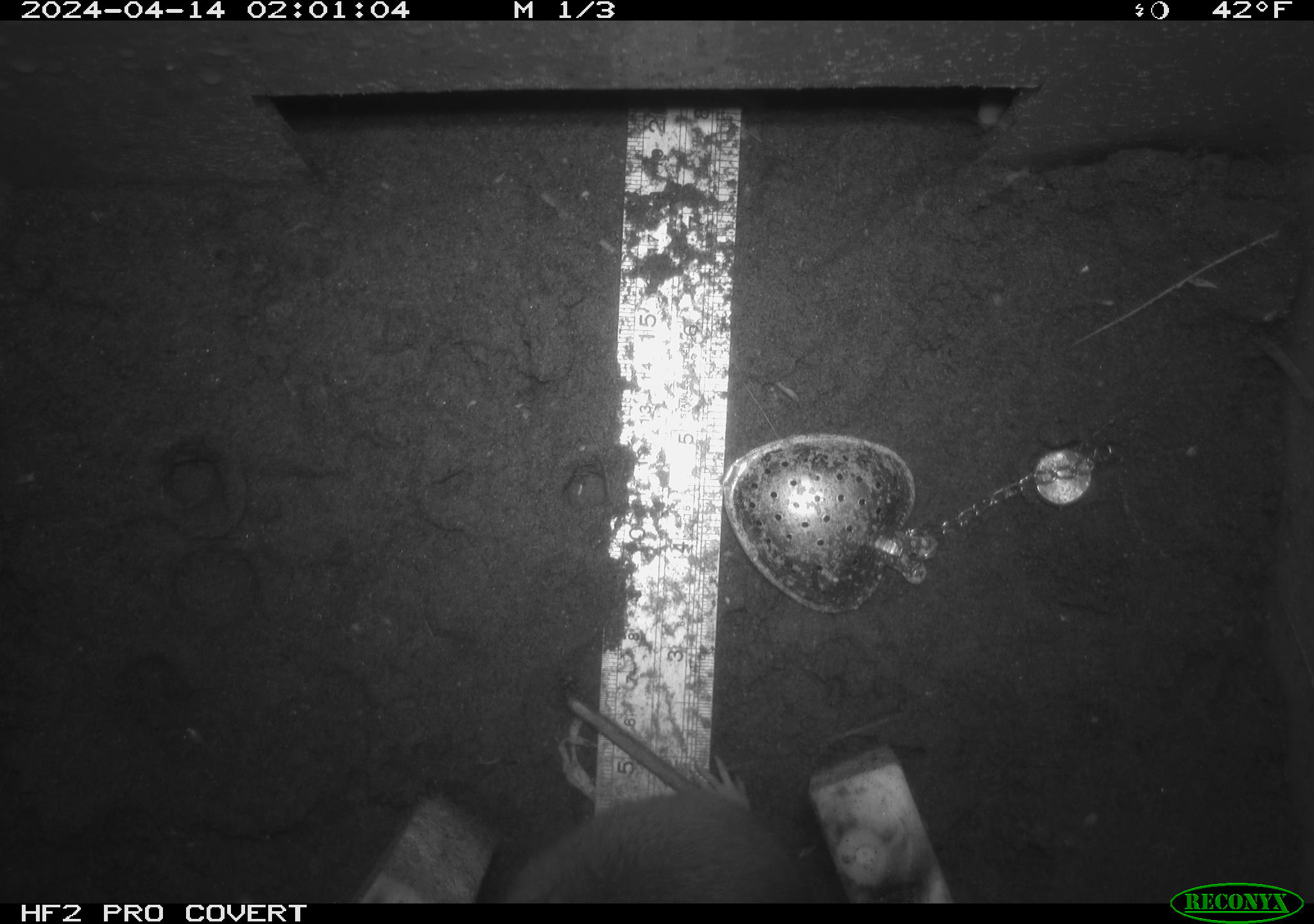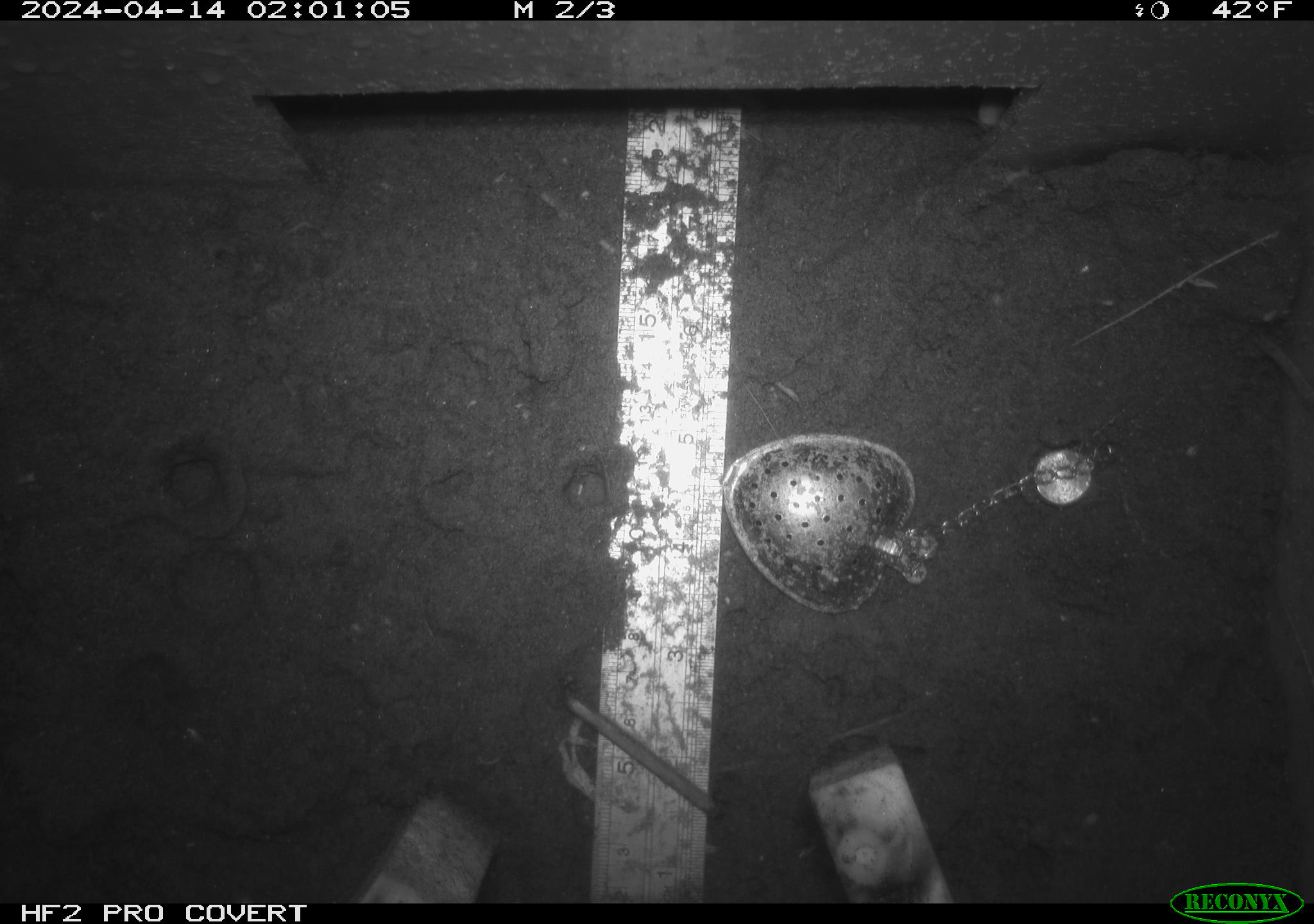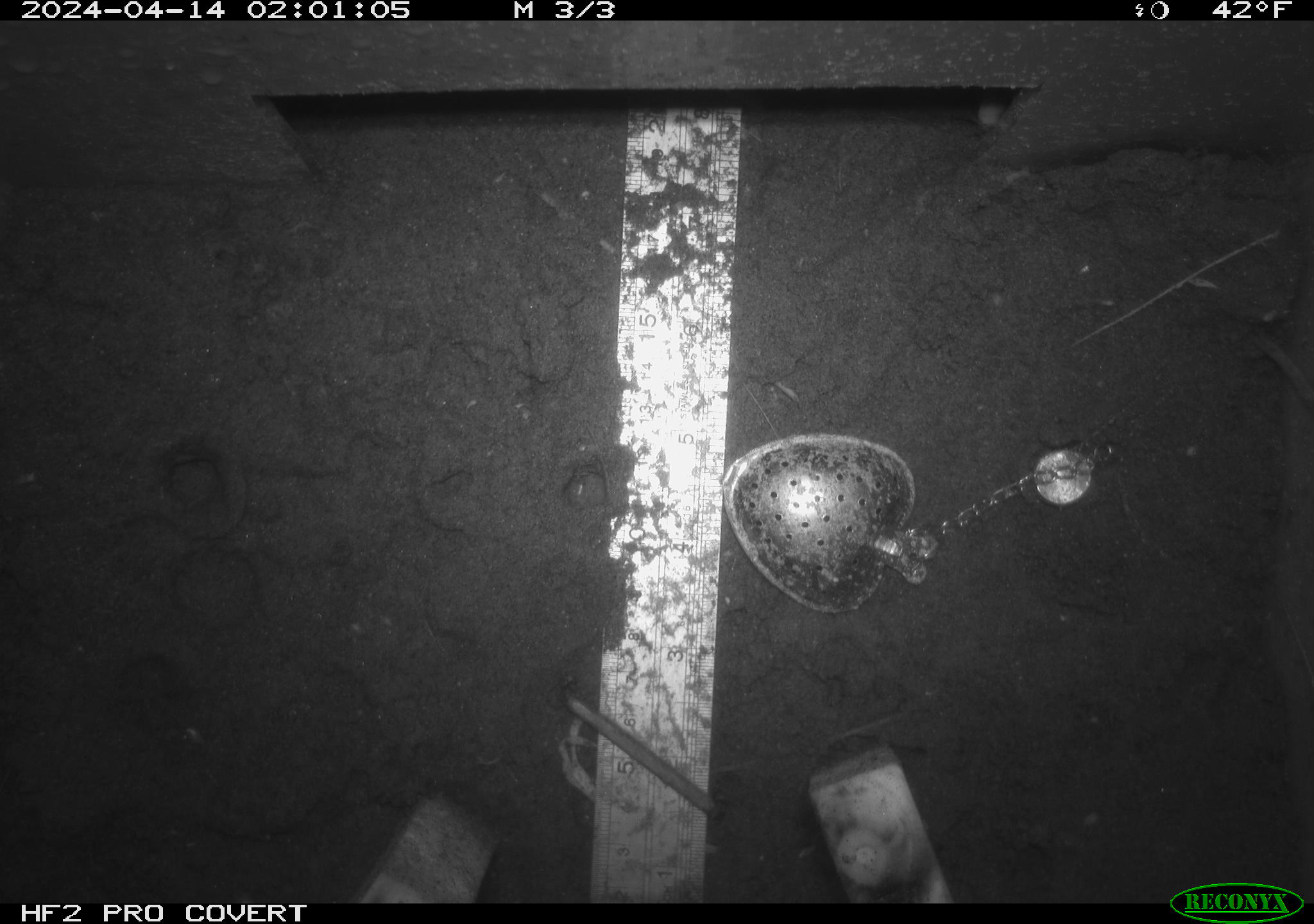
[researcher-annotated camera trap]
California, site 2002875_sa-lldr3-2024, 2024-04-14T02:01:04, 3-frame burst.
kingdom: Animalia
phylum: Chordata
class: Mammalia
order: Rodentia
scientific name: Rodentia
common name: rodent